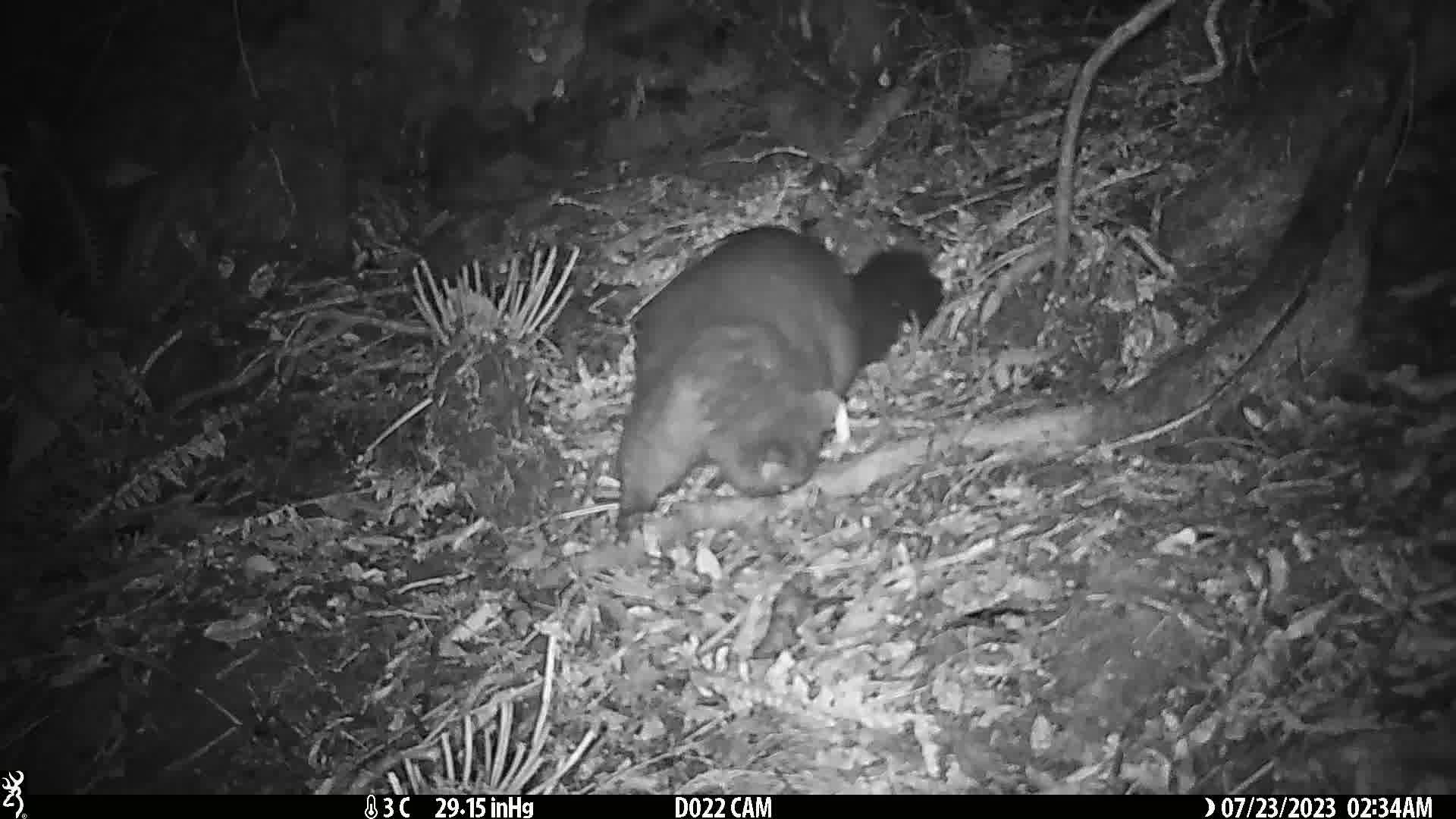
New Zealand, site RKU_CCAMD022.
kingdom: Animalia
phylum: Chordata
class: Mammalia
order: Diprotodontia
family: Phalangeridae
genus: Trichosurus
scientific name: Trichosurus vulpecula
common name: common brushtail possum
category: possum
Possum (common brushtail possum) (Trichosurus vulpecula).